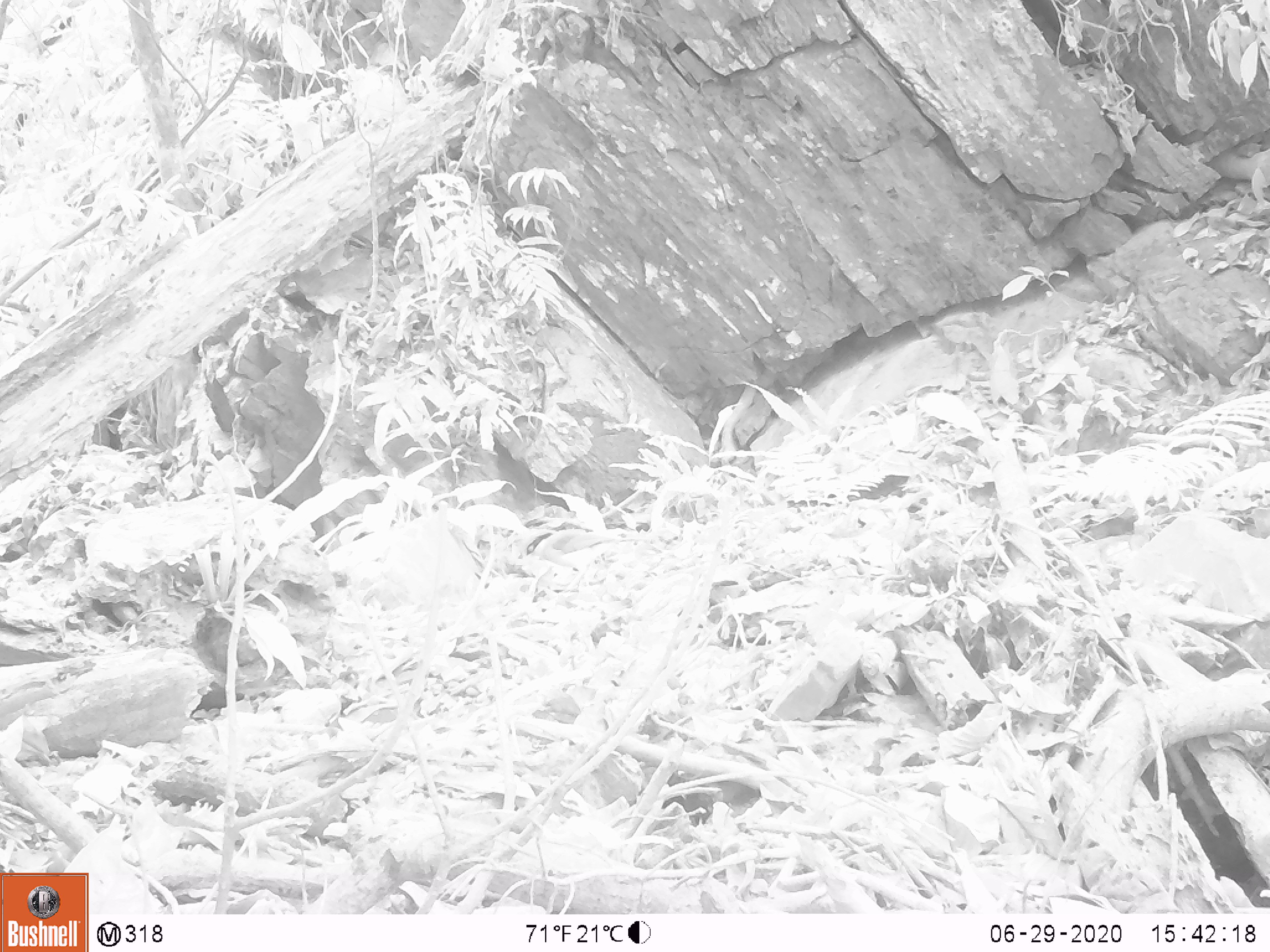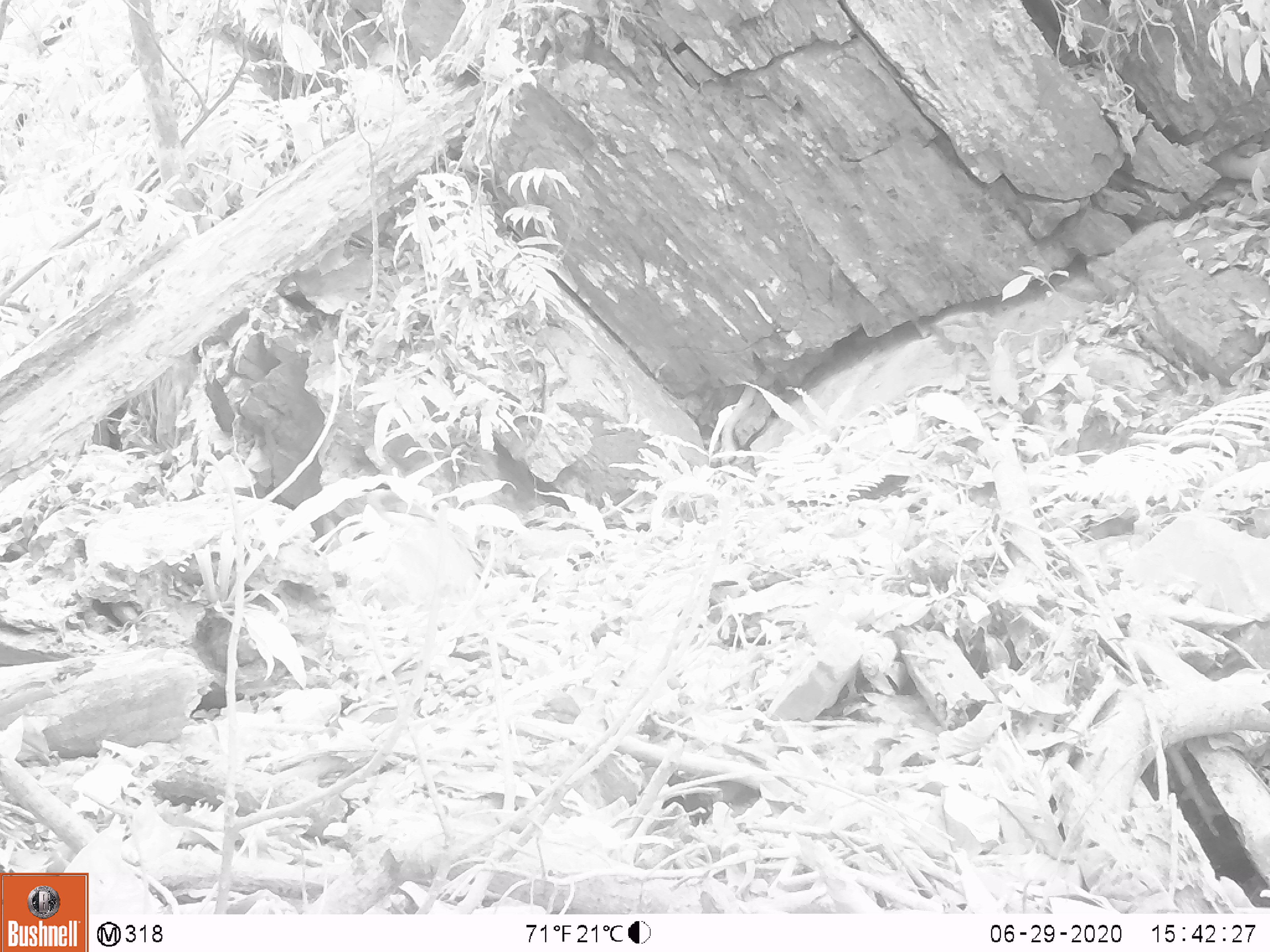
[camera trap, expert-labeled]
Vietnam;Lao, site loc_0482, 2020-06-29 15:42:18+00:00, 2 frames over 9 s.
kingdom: Animalia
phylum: Chordata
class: Aves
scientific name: Aves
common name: bird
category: unidentified bird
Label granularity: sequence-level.